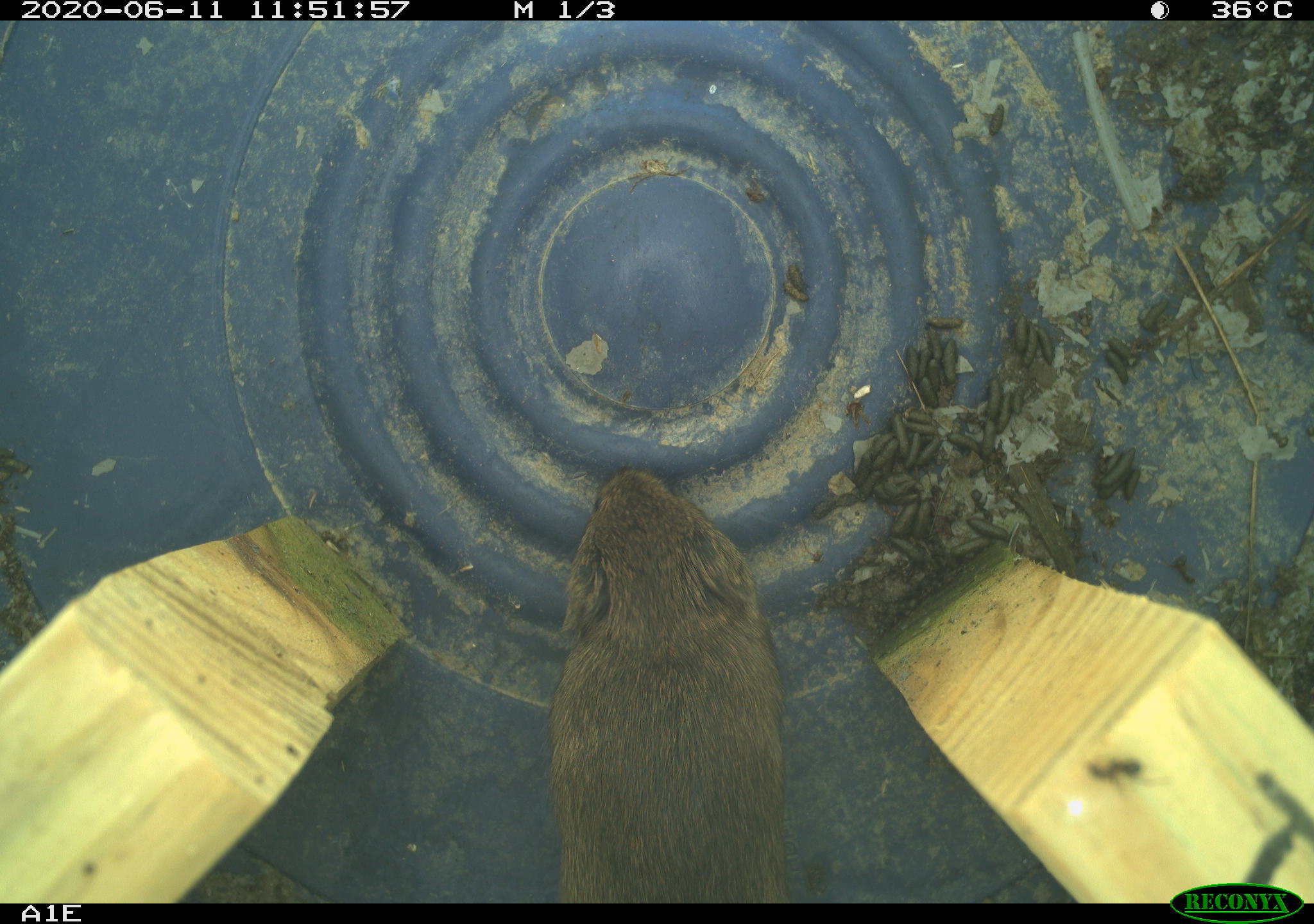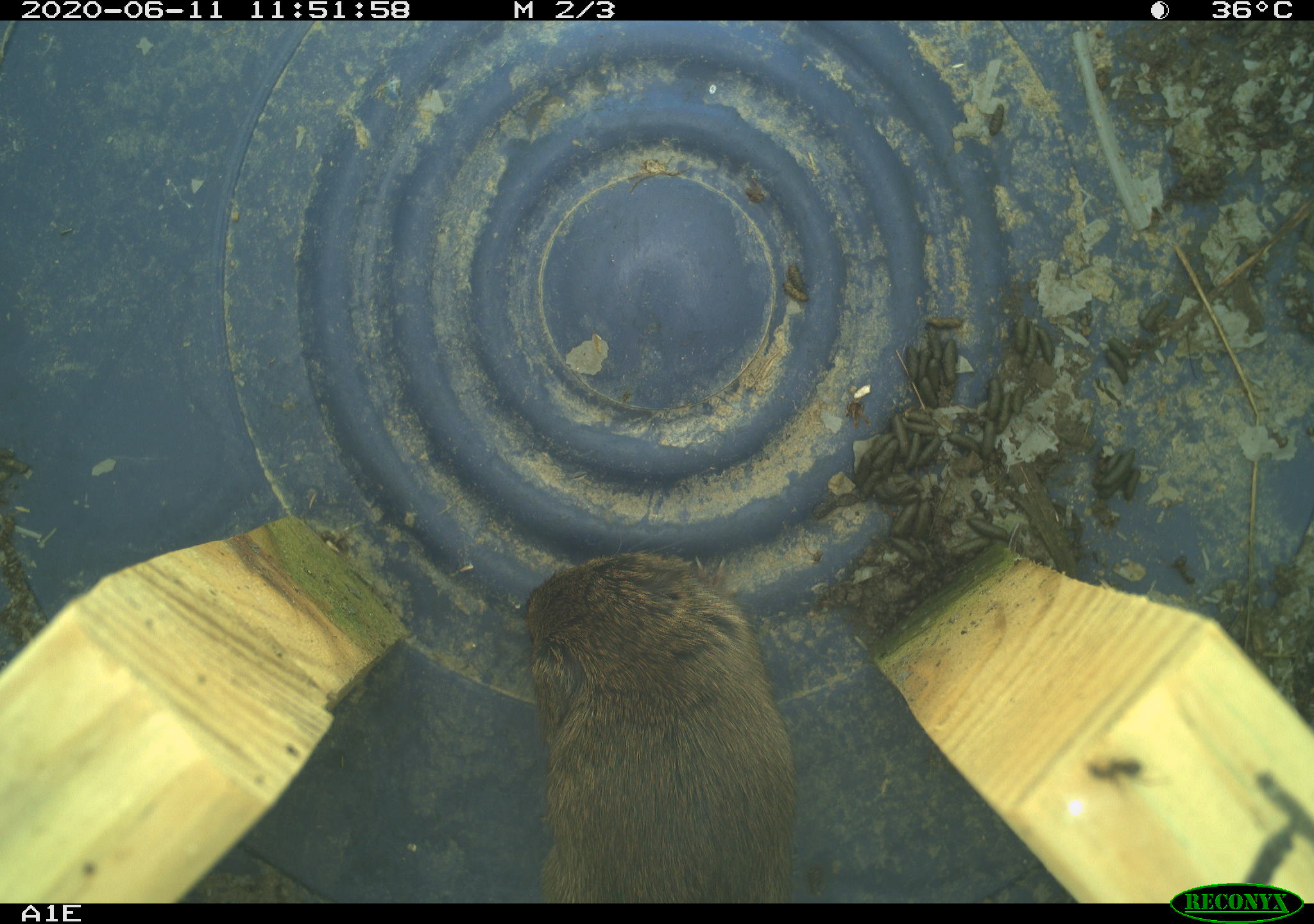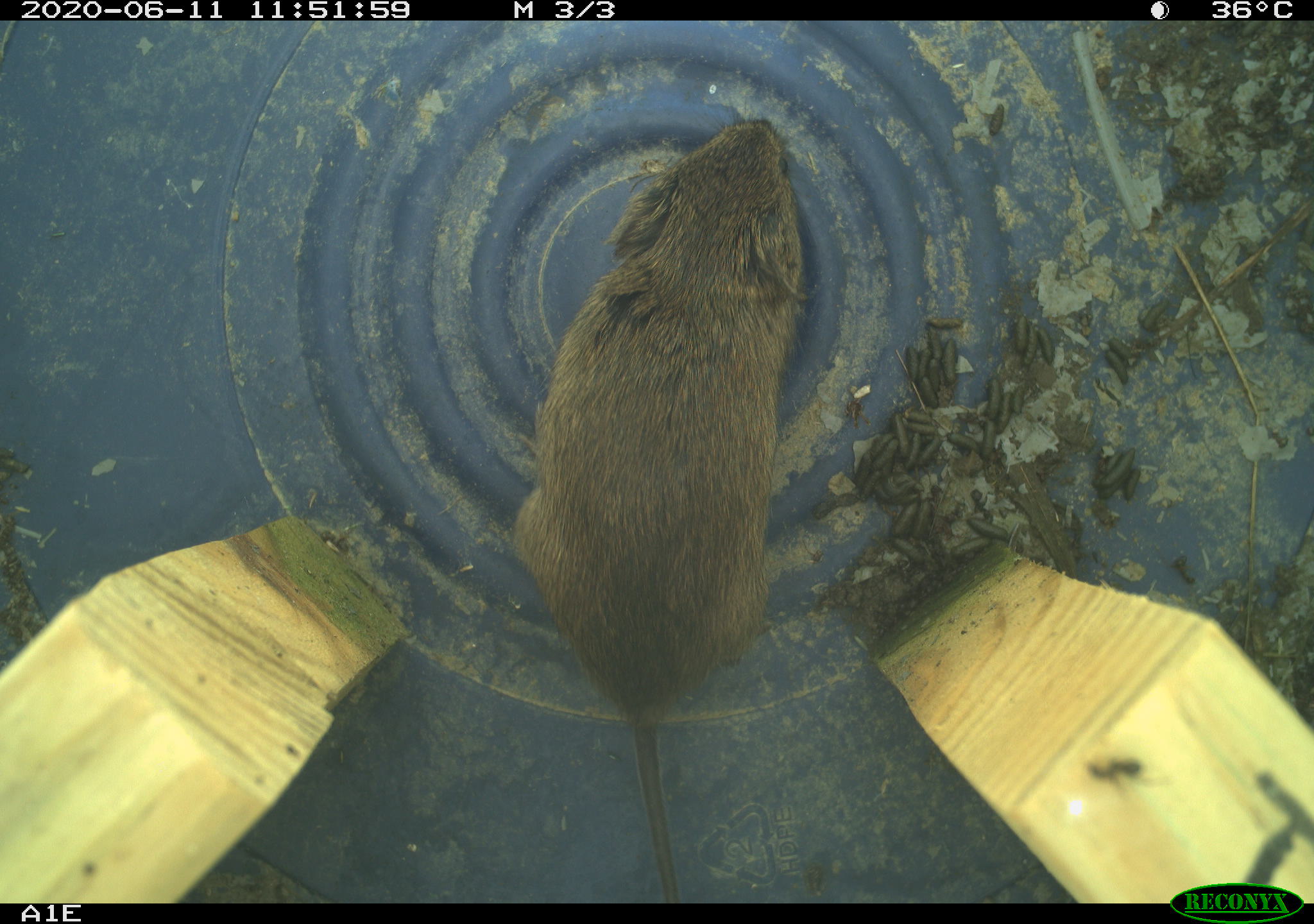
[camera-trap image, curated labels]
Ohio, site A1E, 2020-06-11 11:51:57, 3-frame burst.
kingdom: Animalia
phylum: Chordata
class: Mammalia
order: Rodentia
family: Cricetidae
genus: Microtus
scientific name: Microtus pennsylvanicus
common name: meadow vole